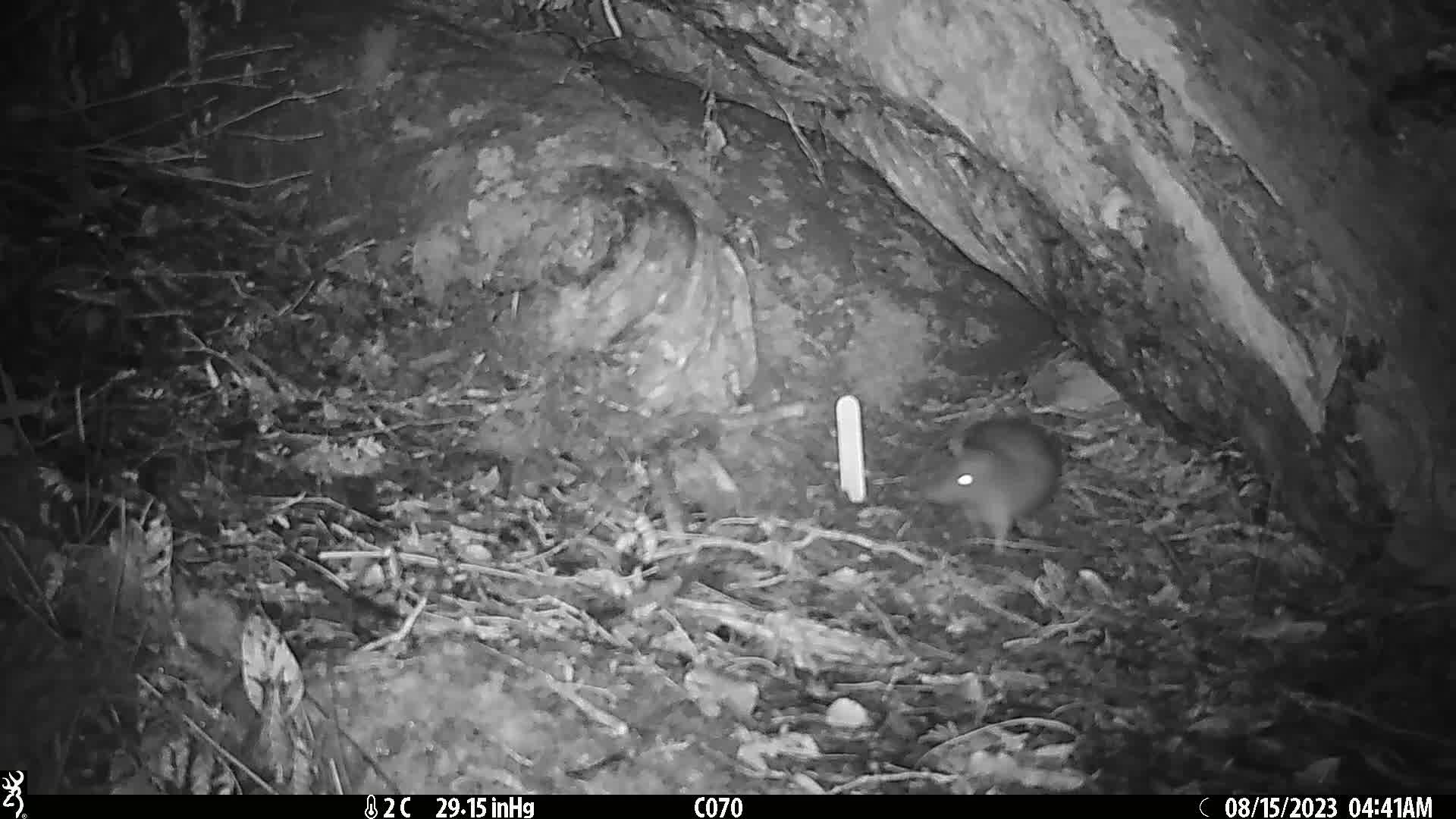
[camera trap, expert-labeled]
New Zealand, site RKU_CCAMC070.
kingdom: Animalia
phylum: Chordata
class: Mammalia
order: Rodentia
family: Muridae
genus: Rattus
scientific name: Rattus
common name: rat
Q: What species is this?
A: Rat (Rattus).